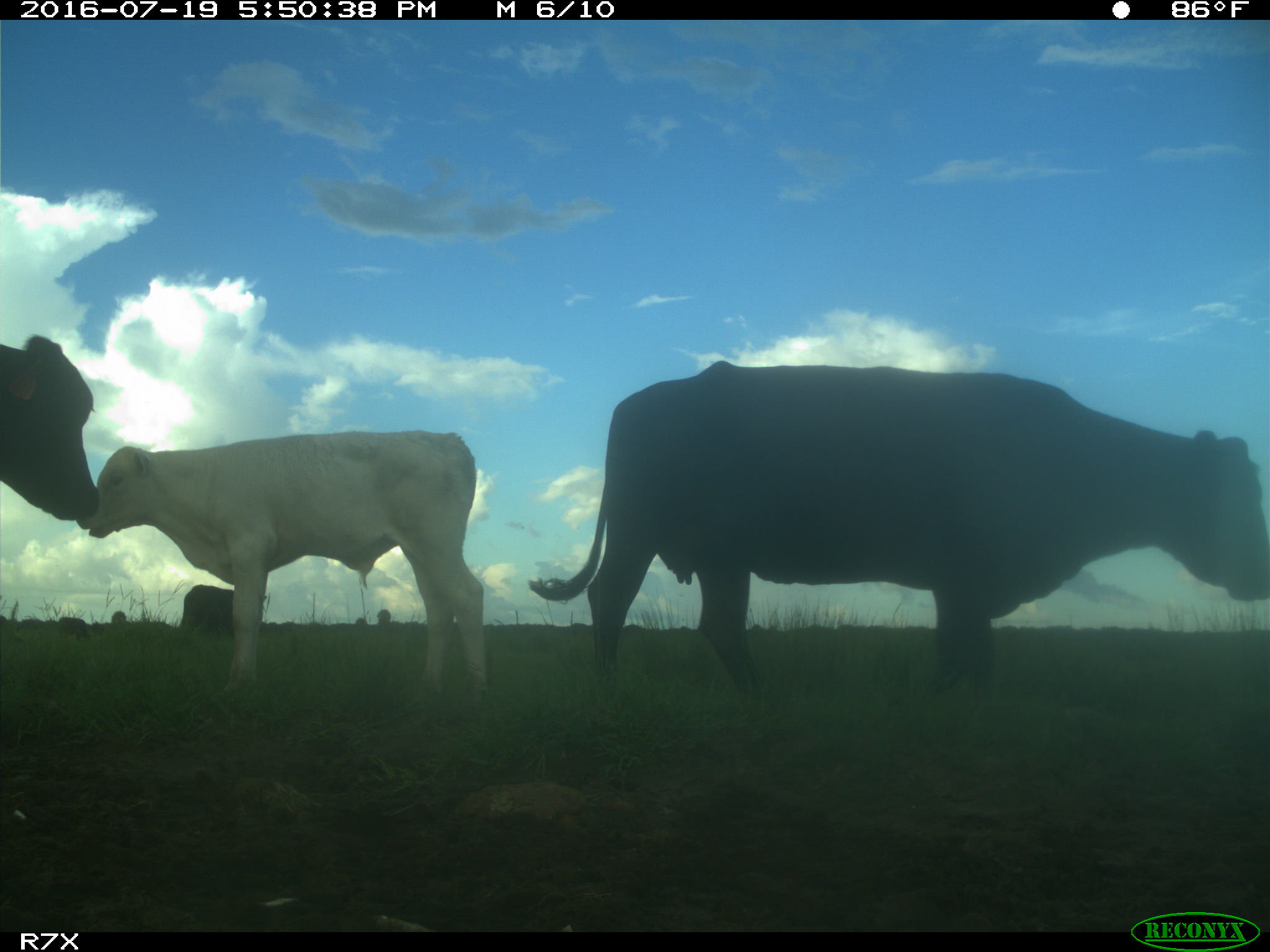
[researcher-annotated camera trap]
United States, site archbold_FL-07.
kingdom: Animalia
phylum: Chordata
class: Mammalia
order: Artiodactyla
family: Bovidae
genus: Bos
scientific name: Bos taurus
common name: domestic cow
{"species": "Bos taurus (domestic cow)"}